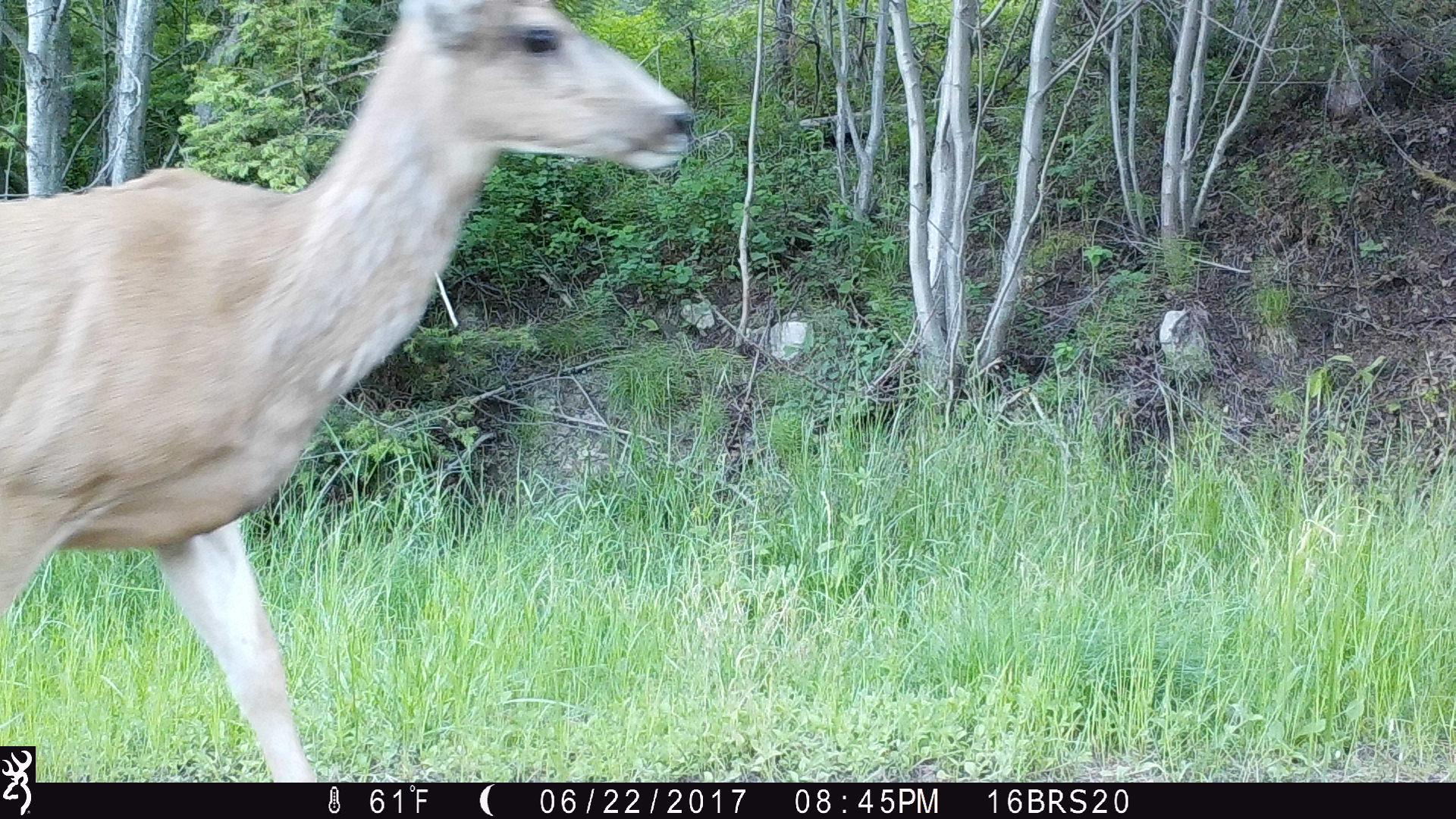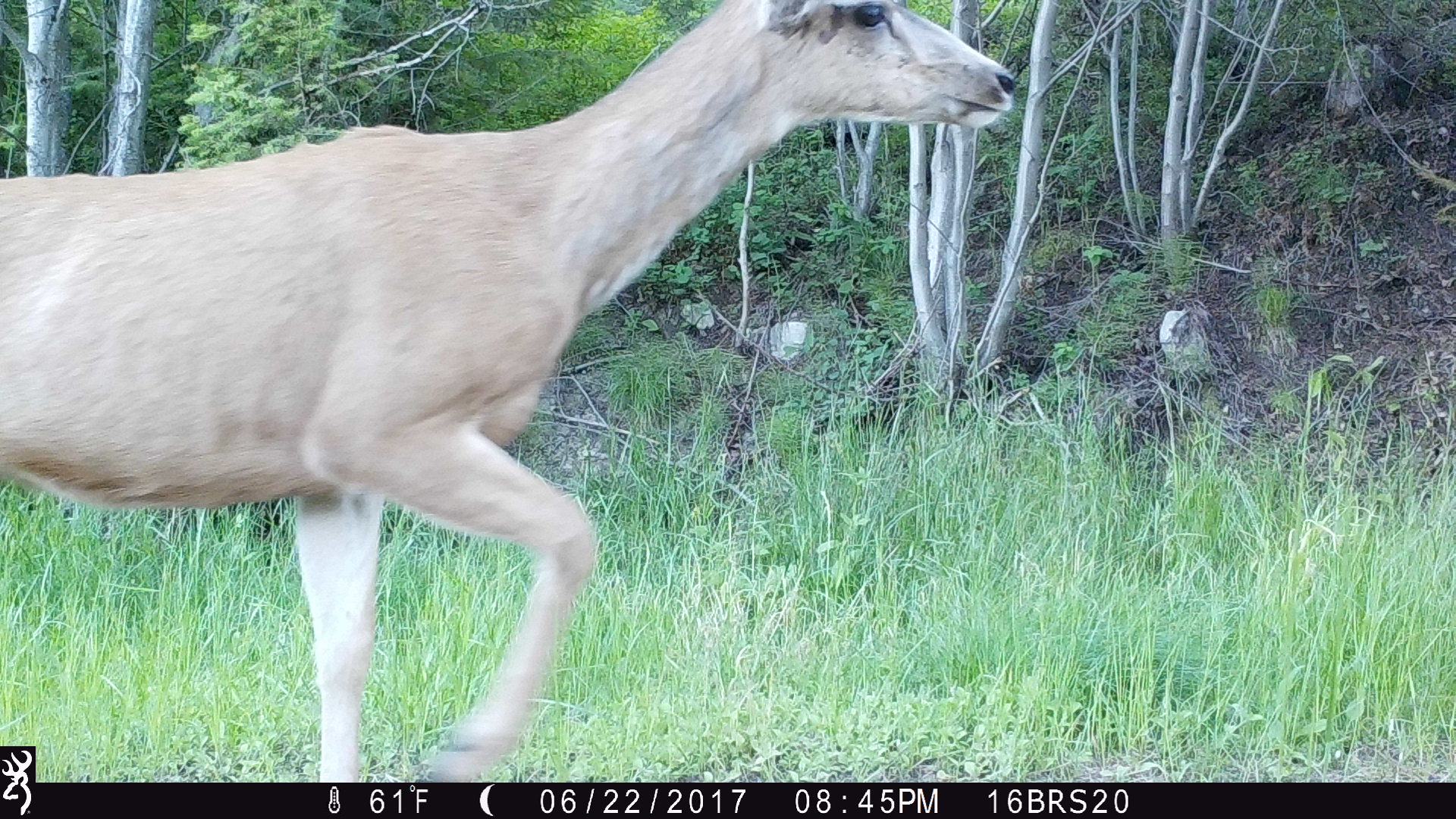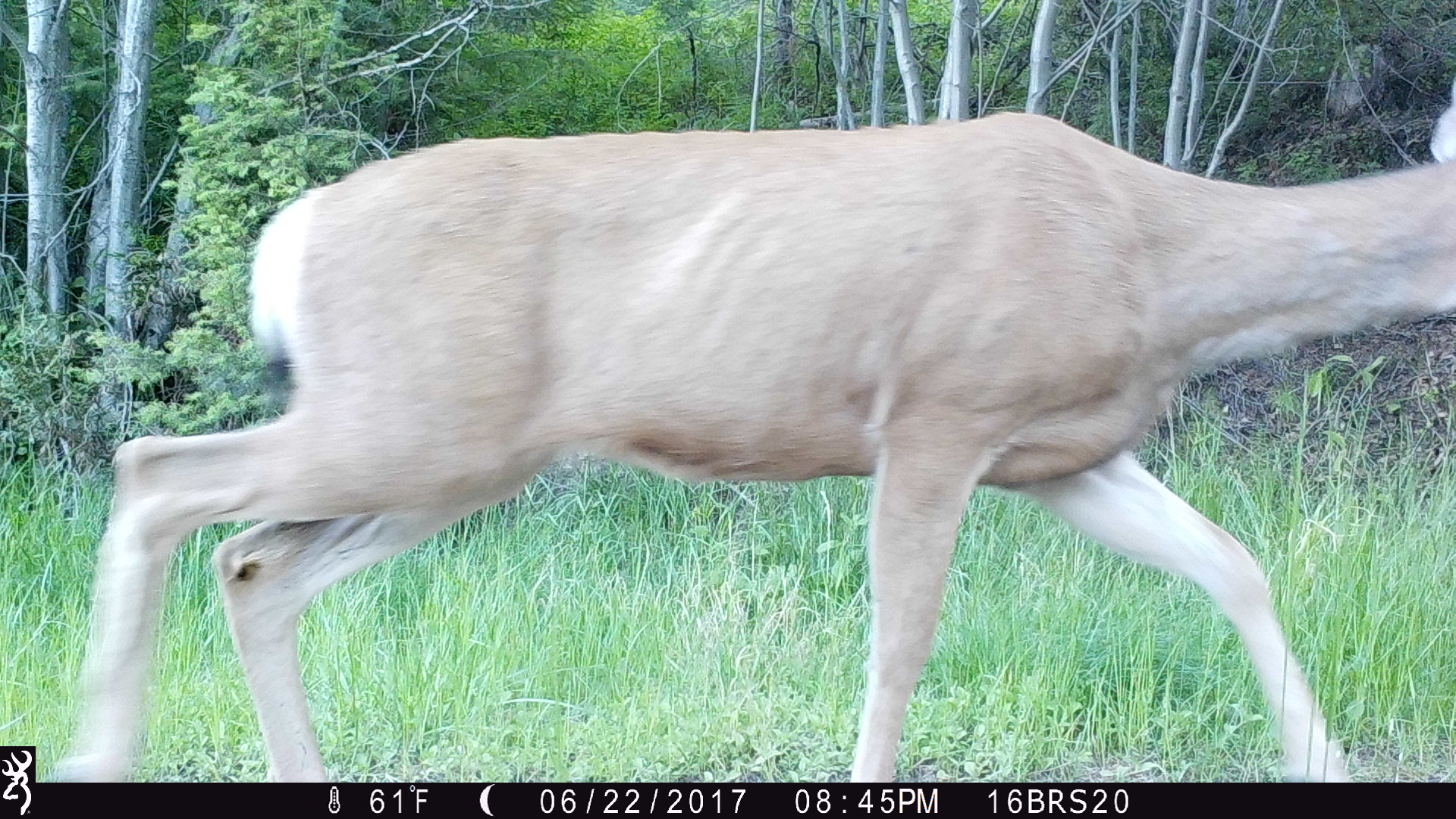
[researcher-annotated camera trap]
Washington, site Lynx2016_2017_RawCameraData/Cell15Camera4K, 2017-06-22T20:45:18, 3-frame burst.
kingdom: Animalia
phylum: Chordata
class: Mammalia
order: Artiodactyla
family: Cervidae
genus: Odocoileus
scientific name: Odocoileus hemionus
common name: mule deer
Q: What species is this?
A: Odocoileus hemionus (mule deer).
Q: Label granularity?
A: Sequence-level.